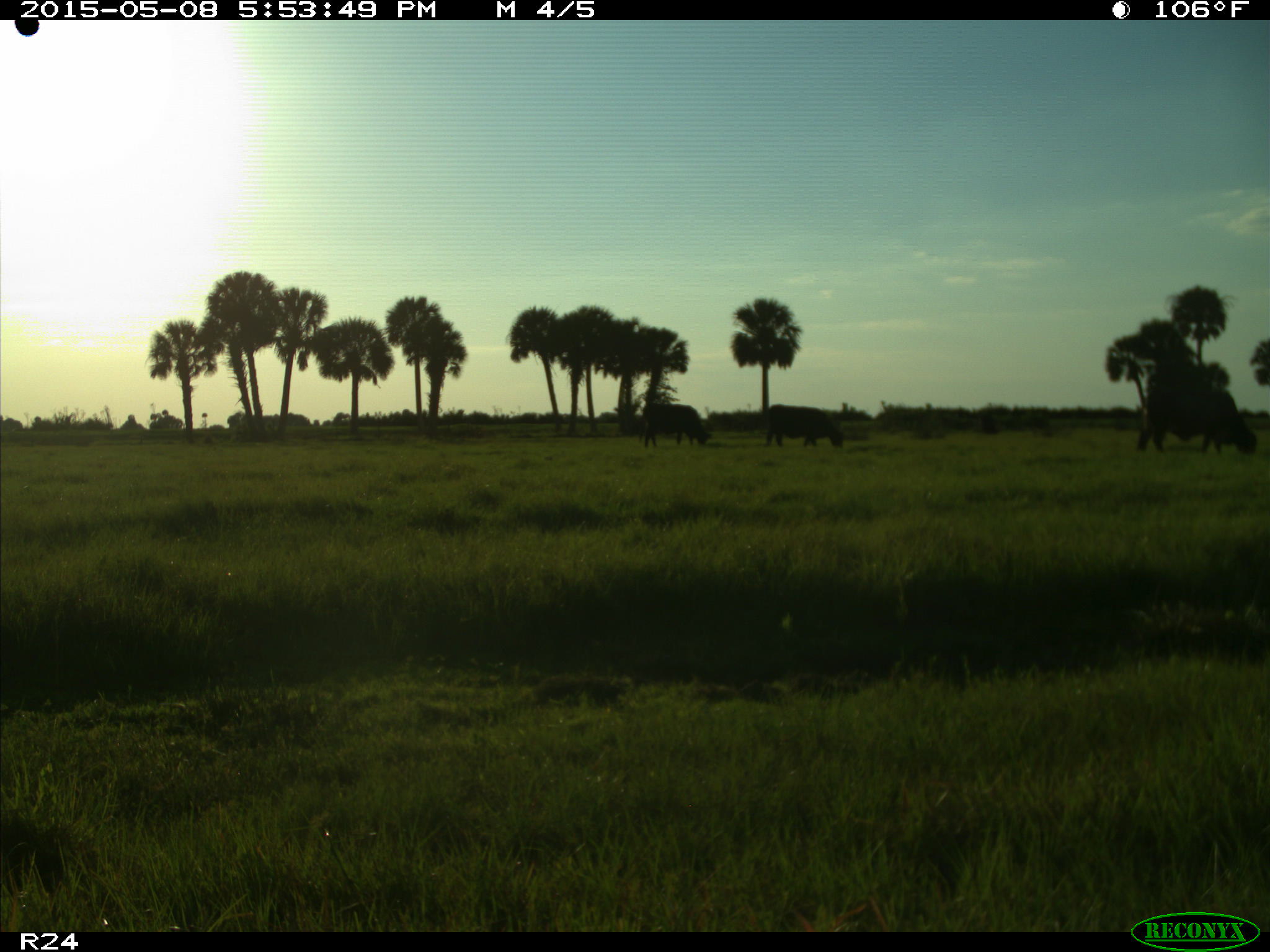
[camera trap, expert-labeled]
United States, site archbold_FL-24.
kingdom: Animalia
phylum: Chordata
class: Mammalia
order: Artiodactyla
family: Bovidae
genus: Bos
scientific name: Bos taurus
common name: domestic cow